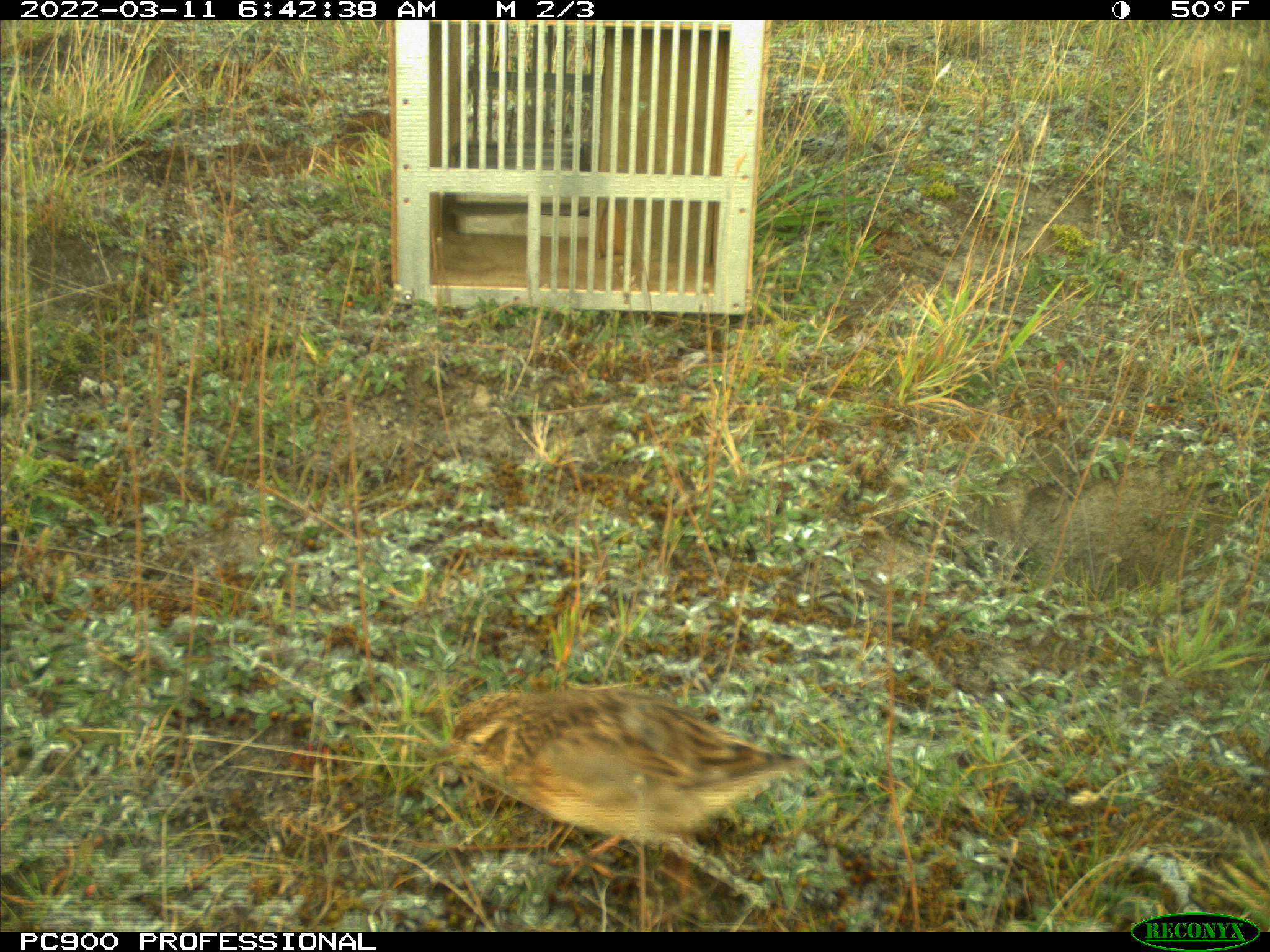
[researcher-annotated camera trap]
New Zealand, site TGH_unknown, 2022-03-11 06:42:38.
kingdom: Animalia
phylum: Chordata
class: Aves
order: Passeriformes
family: Motacillidae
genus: Anthus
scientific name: Anthus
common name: pipit